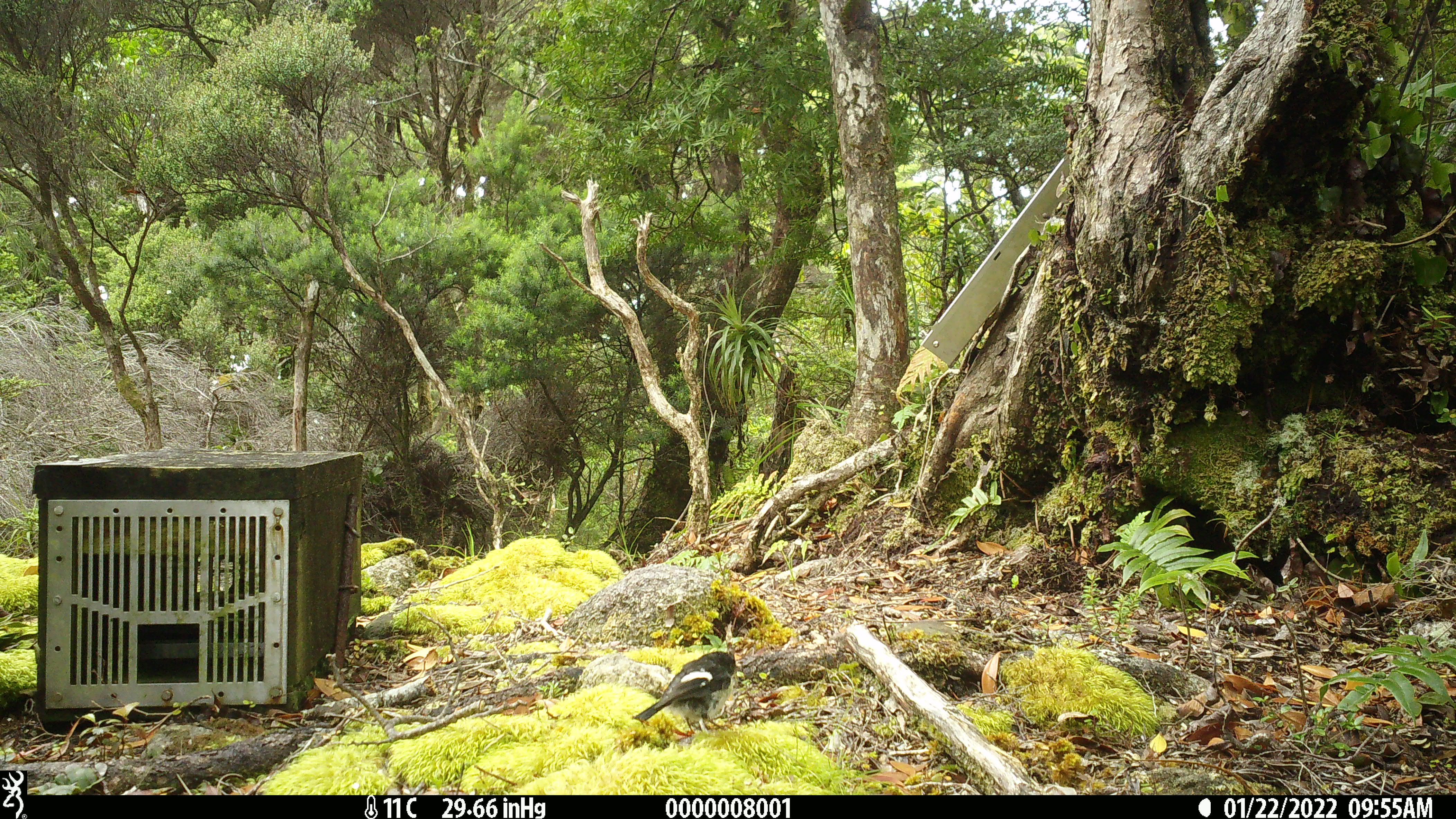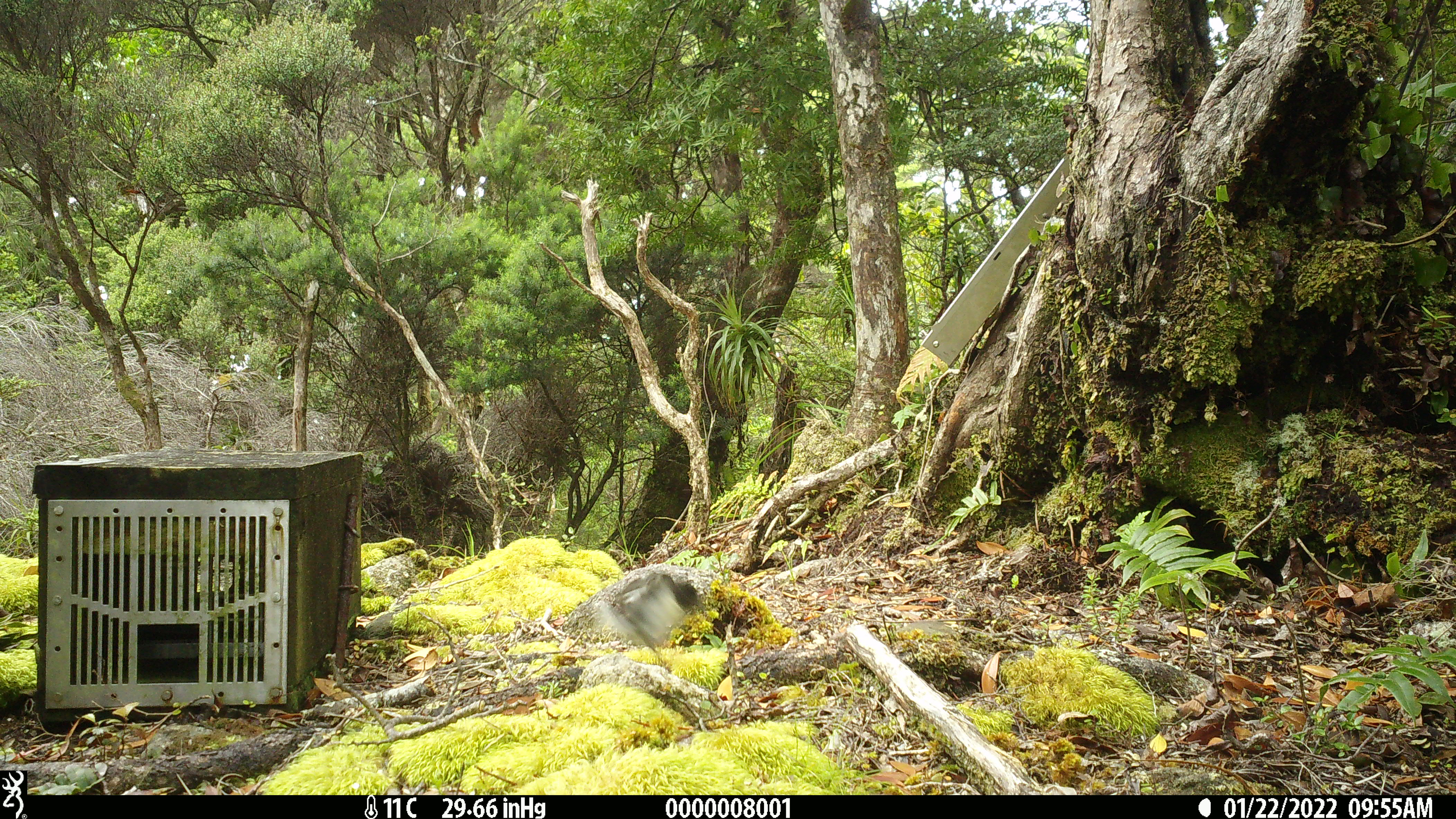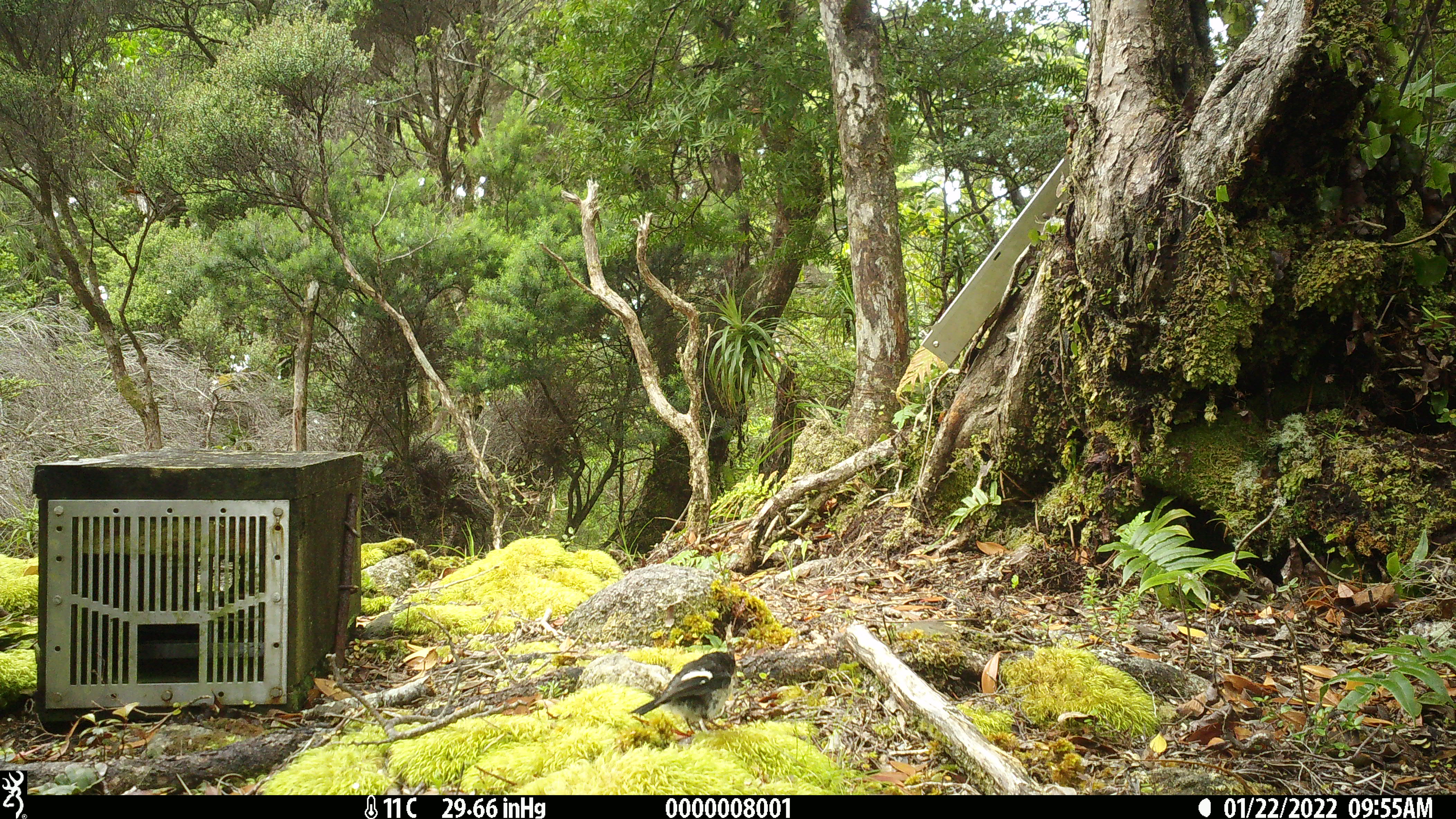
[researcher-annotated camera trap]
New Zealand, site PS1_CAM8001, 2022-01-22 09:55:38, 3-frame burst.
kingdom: Animalia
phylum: Chordata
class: Aves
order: Passeriformes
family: Petroicidae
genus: Petroica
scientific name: Petroica macrocephala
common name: tomtit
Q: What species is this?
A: Tomtit (Petroica macrocephala).